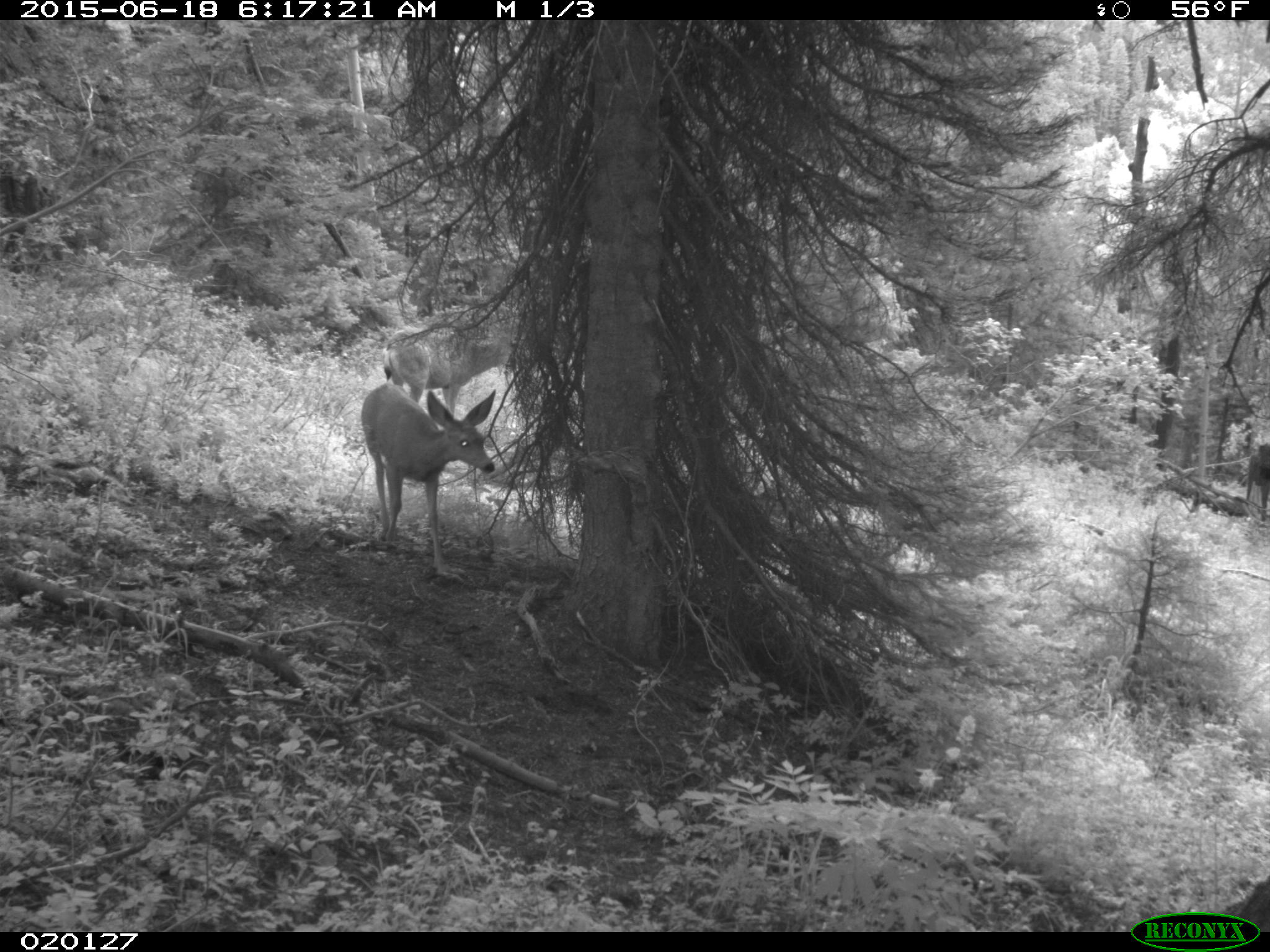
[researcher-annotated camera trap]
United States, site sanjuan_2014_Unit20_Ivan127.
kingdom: Animalia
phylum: Chordata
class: Mammalia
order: Artiodactyla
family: Cervidae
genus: Odocoileus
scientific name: Odocoileus hemionus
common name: mule deer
Odocoileus hemionus (mule deer).